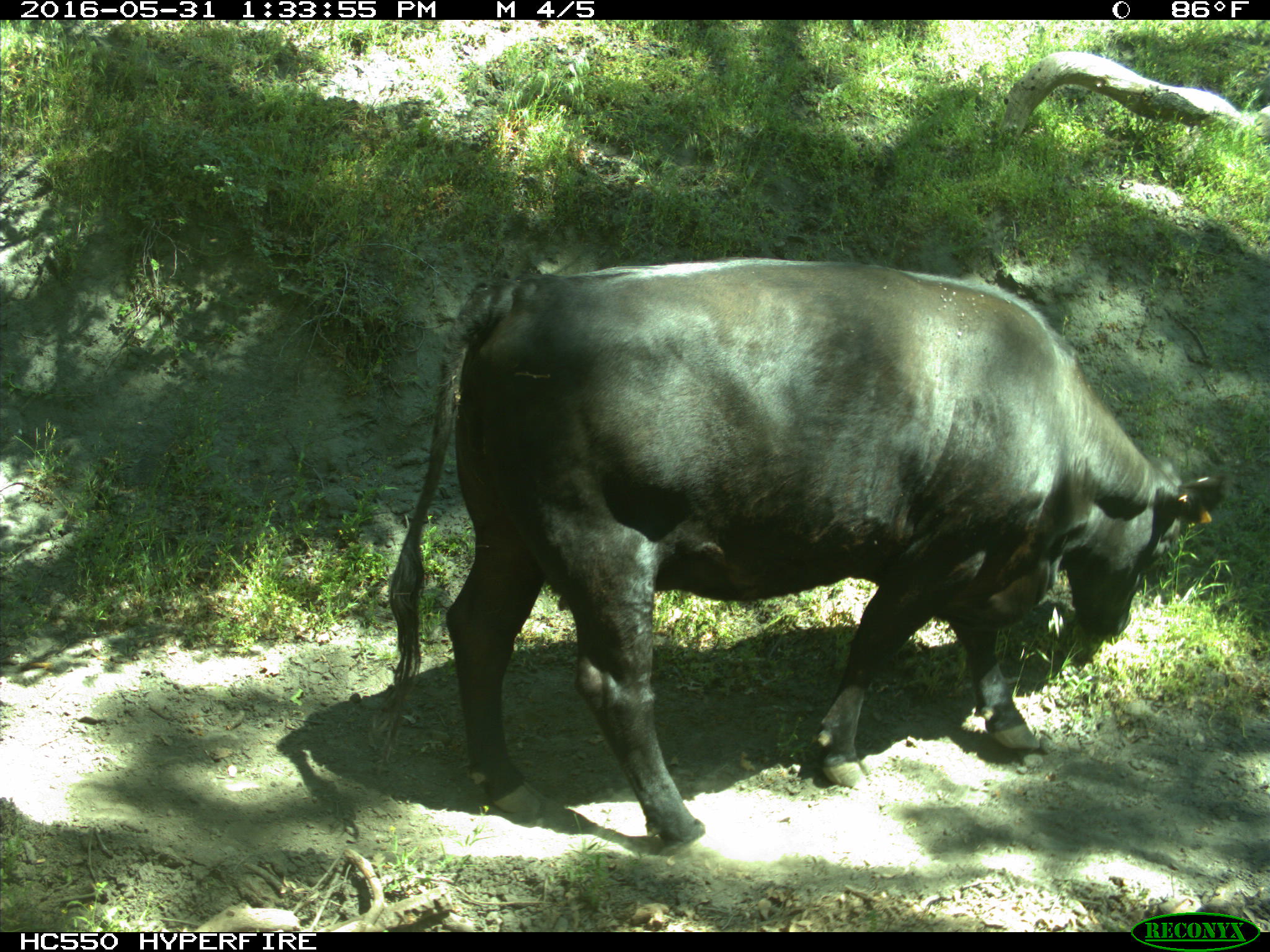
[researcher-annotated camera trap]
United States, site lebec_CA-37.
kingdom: Animalia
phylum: Chordata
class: Mammalia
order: Artiodactyla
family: Bovidae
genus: Bos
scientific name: Bos taurus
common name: domestic cow